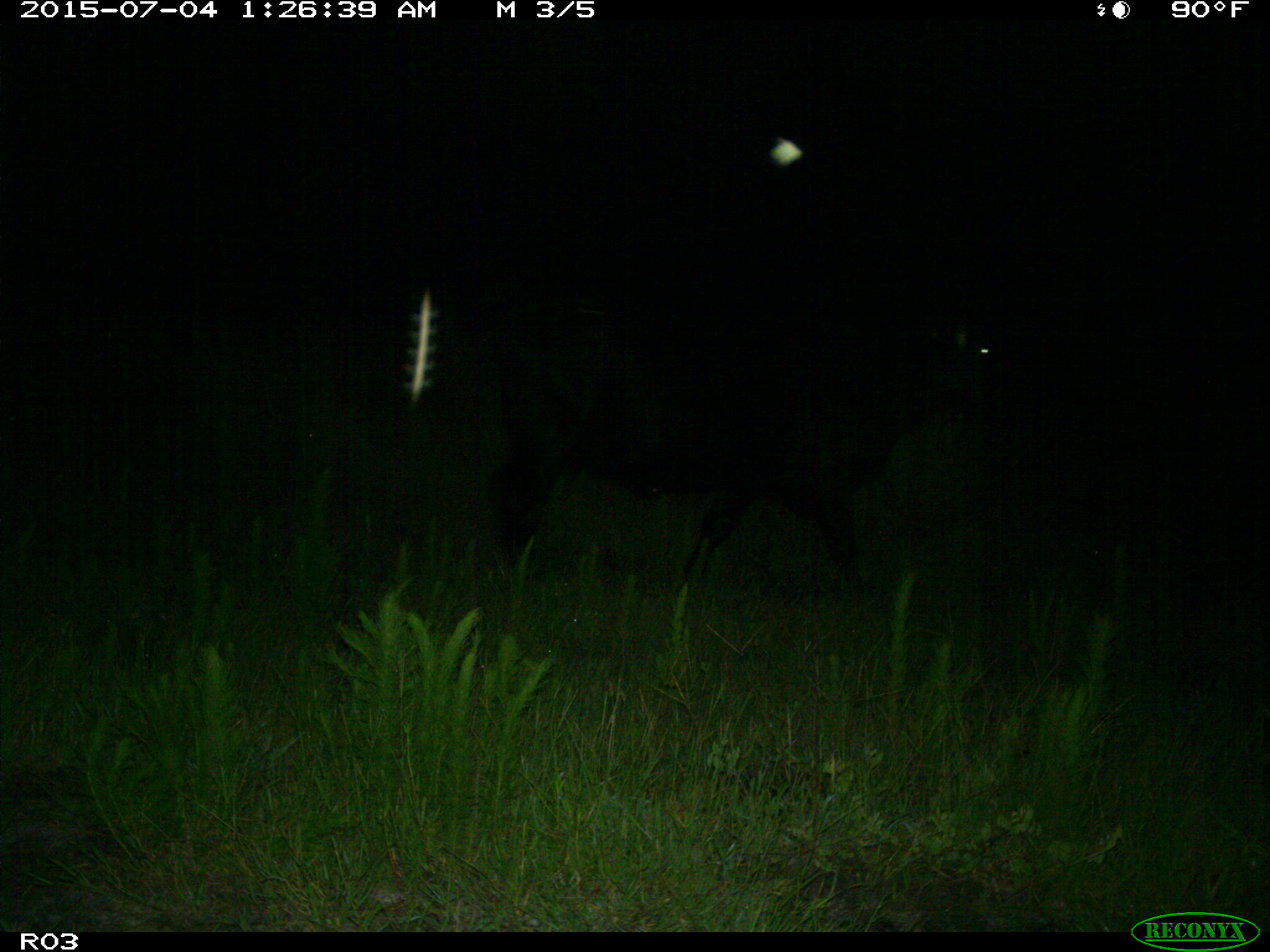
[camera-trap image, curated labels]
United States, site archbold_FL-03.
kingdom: Animalia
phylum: Chordata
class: Mammalia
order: Artiodactyla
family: Bovidae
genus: Bos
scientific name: Bos taurus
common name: domestic cow